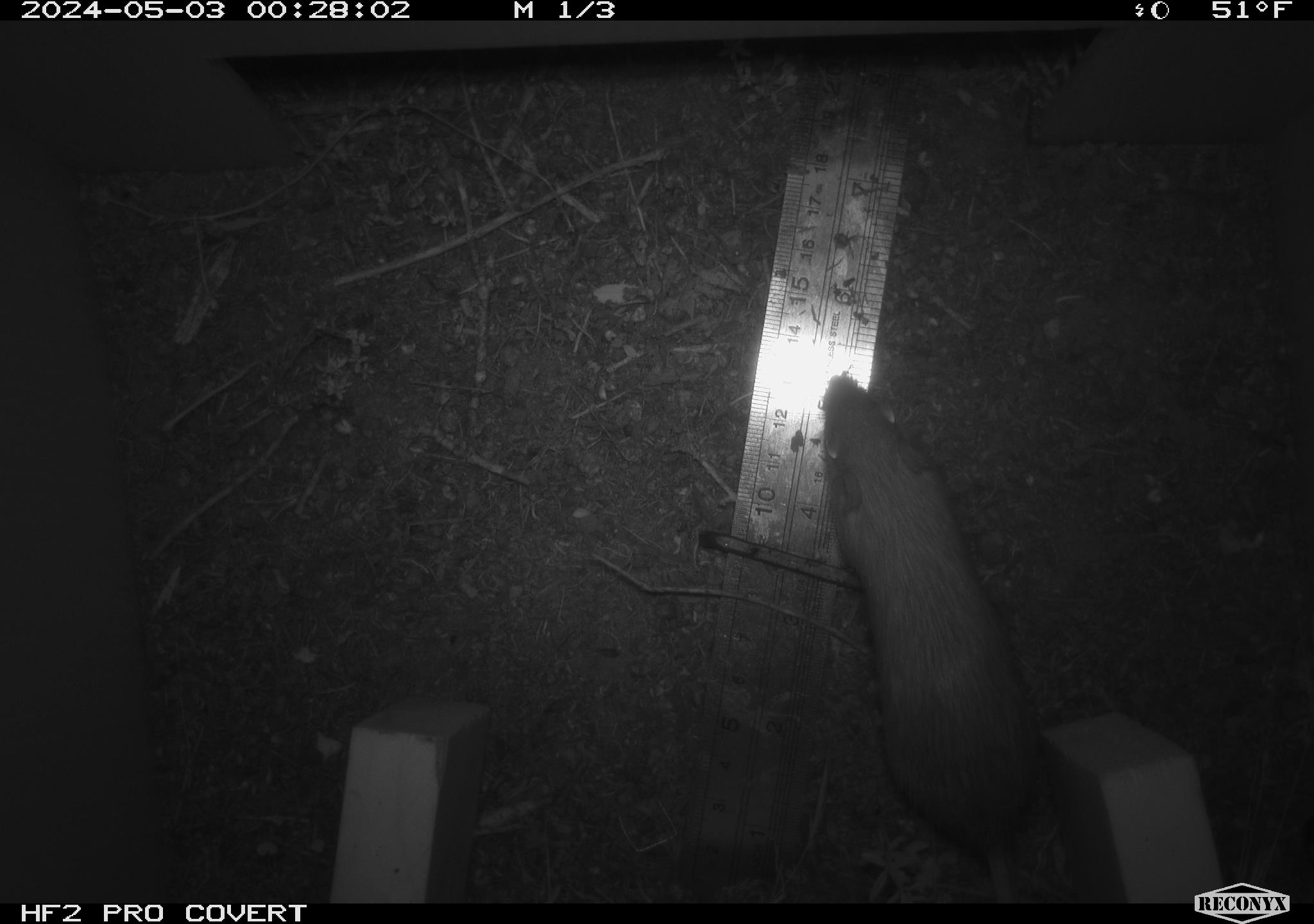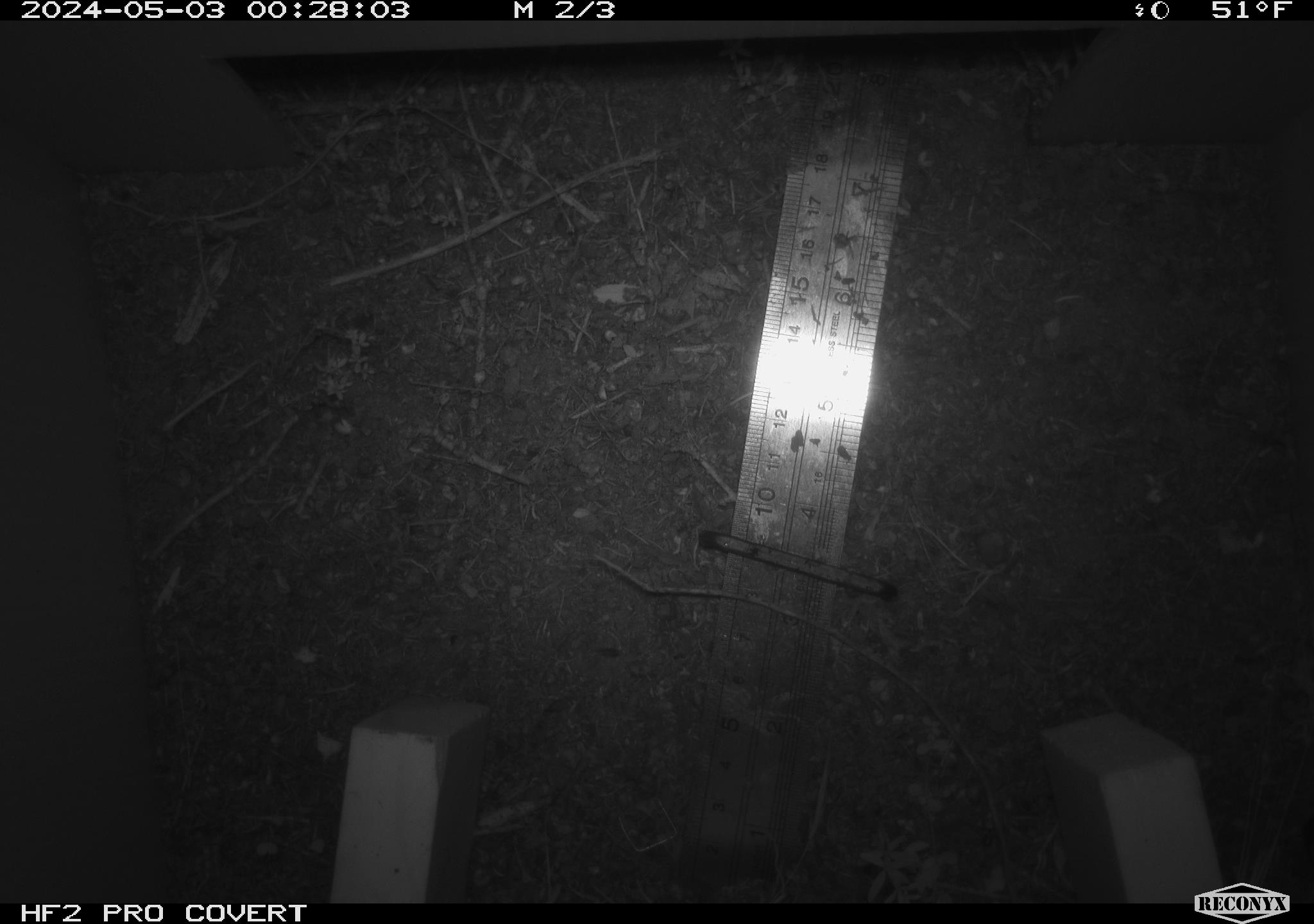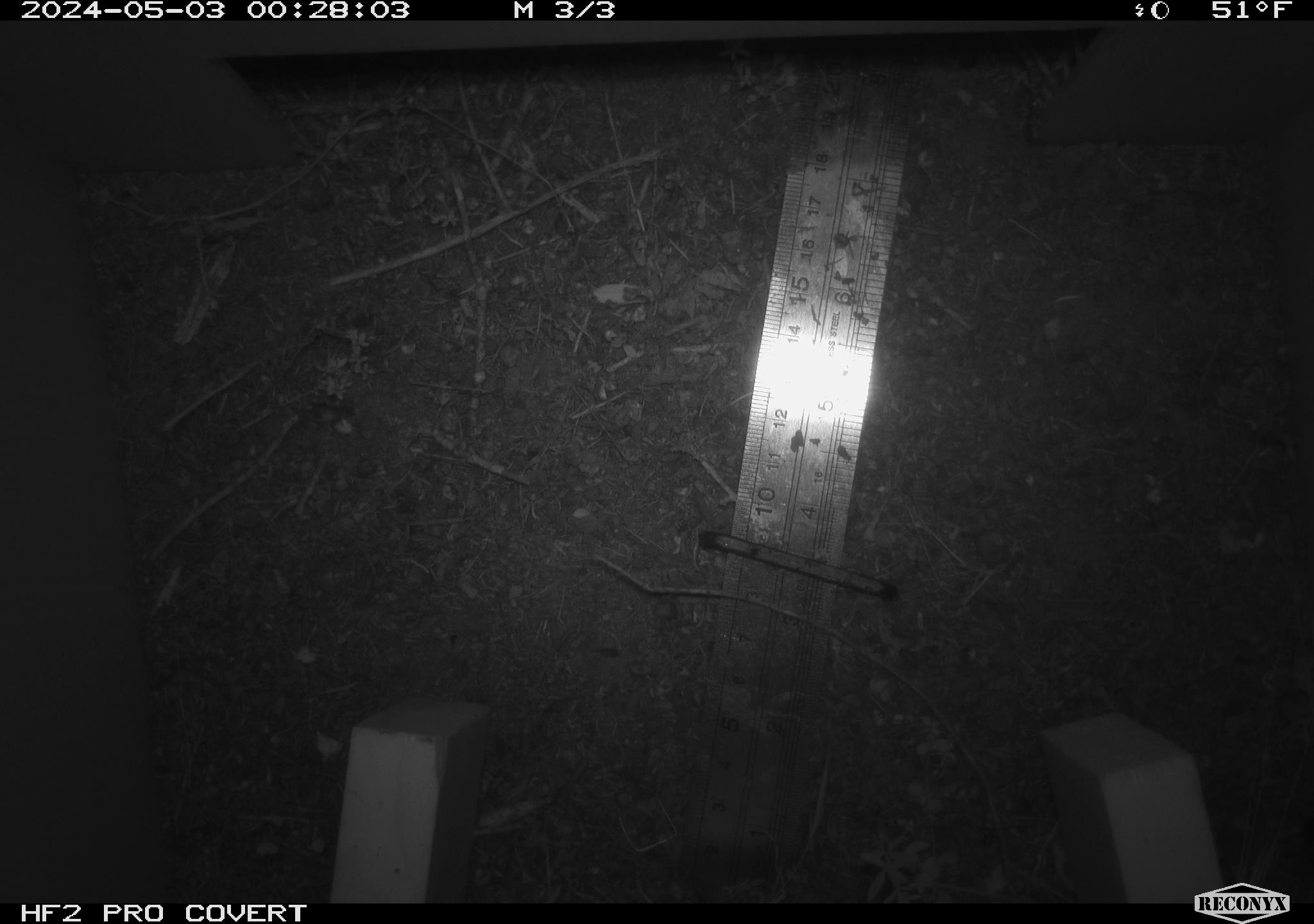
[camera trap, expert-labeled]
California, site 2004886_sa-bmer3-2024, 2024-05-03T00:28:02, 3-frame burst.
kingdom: Animalia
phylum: Chordata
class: Mammalia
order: Rodentia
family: Heteromyidae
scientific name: Heteromyidae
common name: kangaroo rats and pocket mice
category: heteromyidae family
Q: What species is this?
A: Heteromyidae family (kangaroo rats and pocket mice) (Heteromyidae).